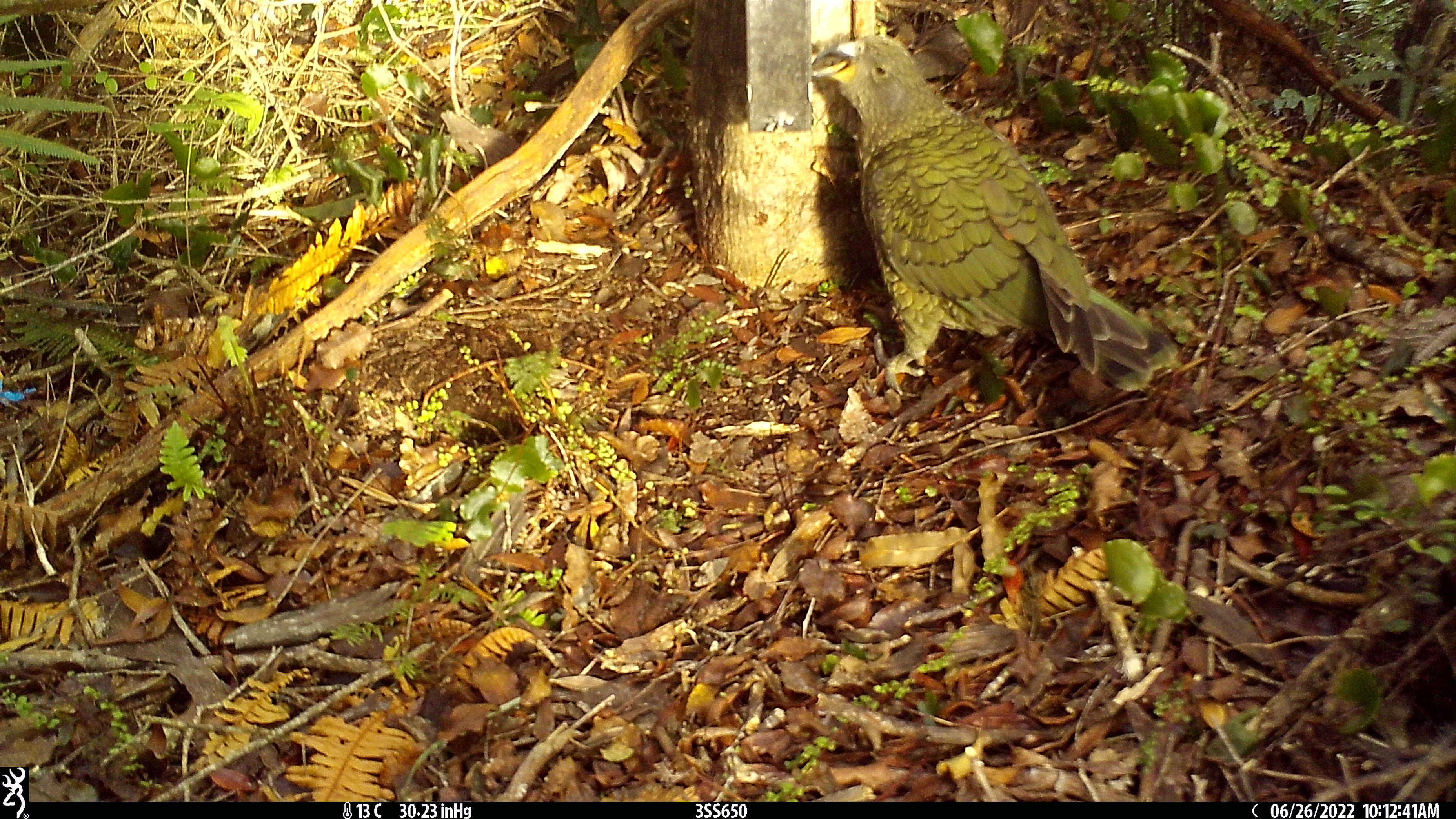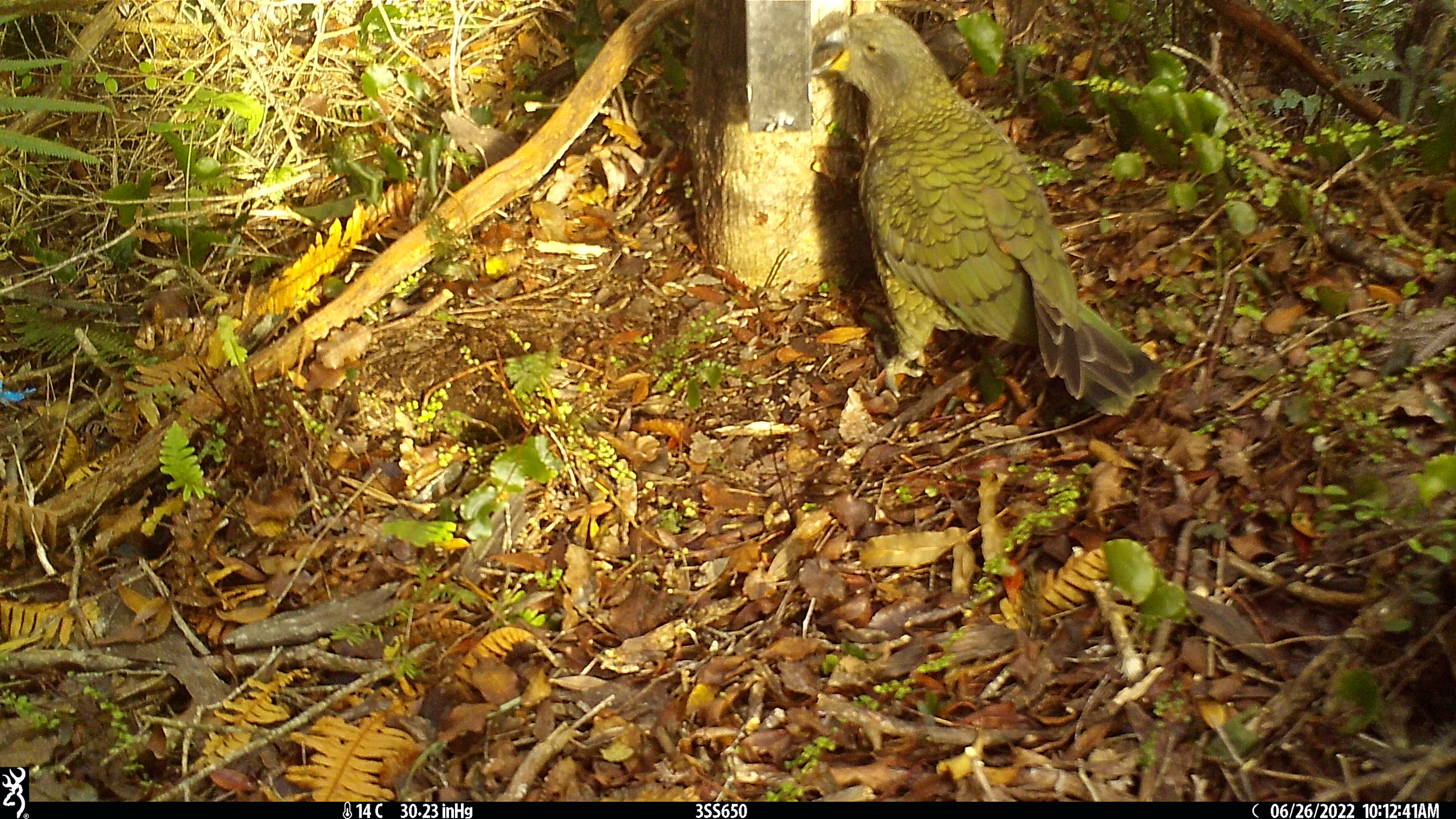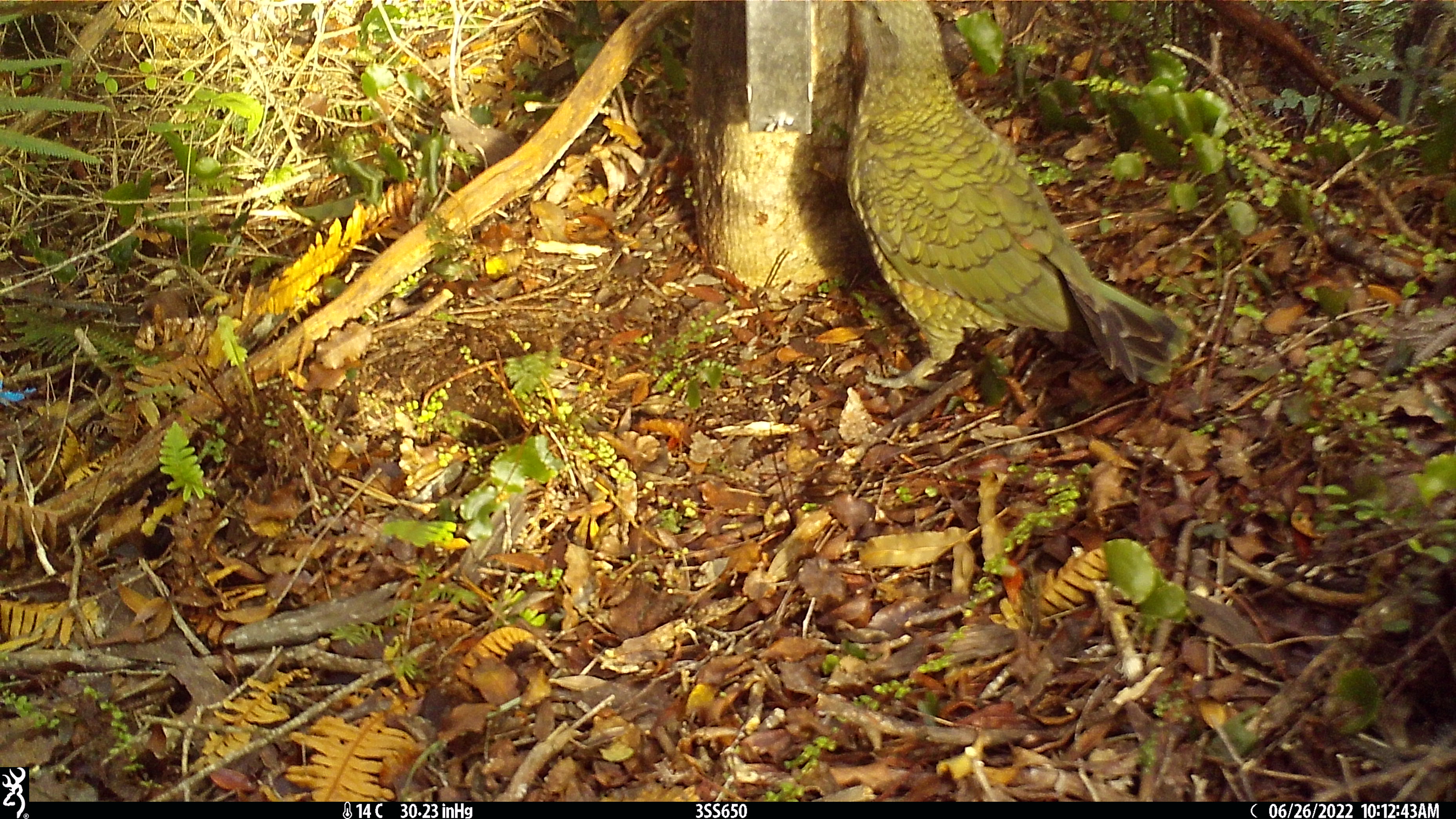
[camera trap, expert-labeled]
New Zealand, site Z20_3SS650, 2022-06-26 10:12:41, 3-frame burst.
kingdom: Animalia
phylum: Chordata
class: Aves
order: Psittaciformes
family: Strigopidae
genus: Nestor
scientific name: Nestor notabilis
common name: kea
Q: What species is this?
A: Kea (Nestor notabilis).